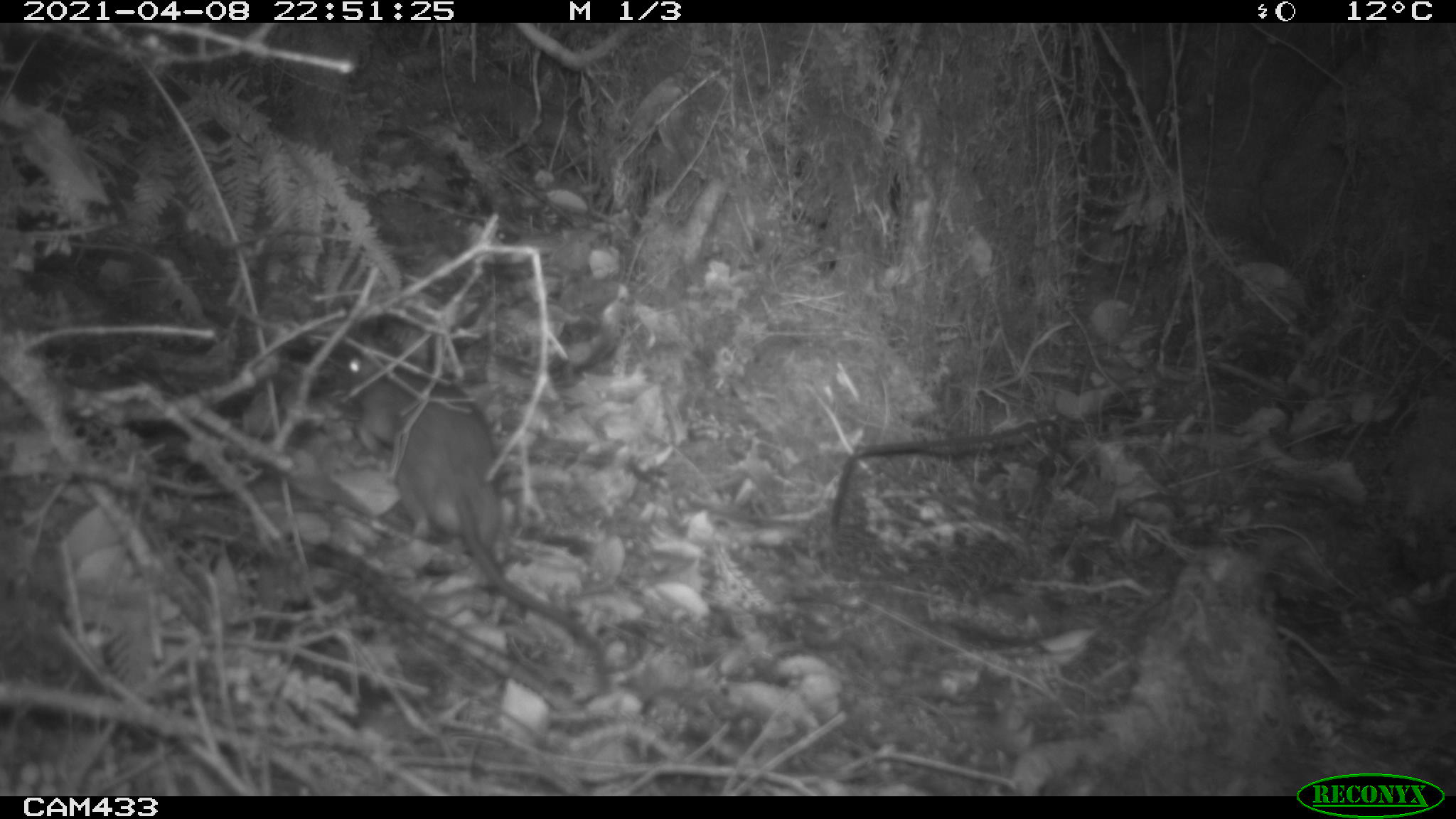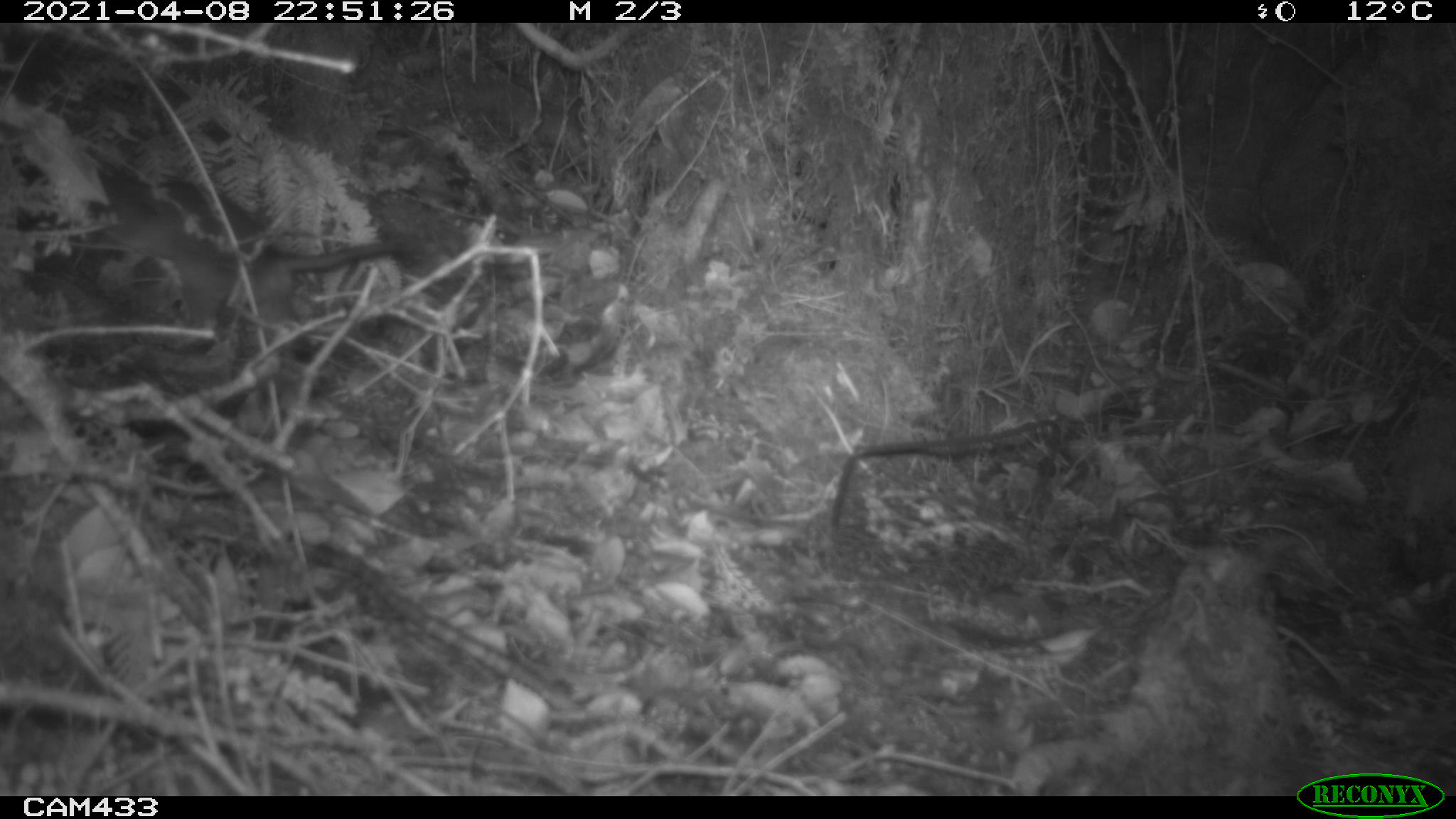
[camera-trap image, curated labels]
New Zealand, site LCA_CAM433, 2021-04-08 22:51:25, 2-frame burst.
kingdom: Animalia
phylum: Chordata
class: Mammalia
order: Rodentia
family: Muridae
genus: Rattus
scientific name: Rattus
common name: rat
Rat (Rattus).